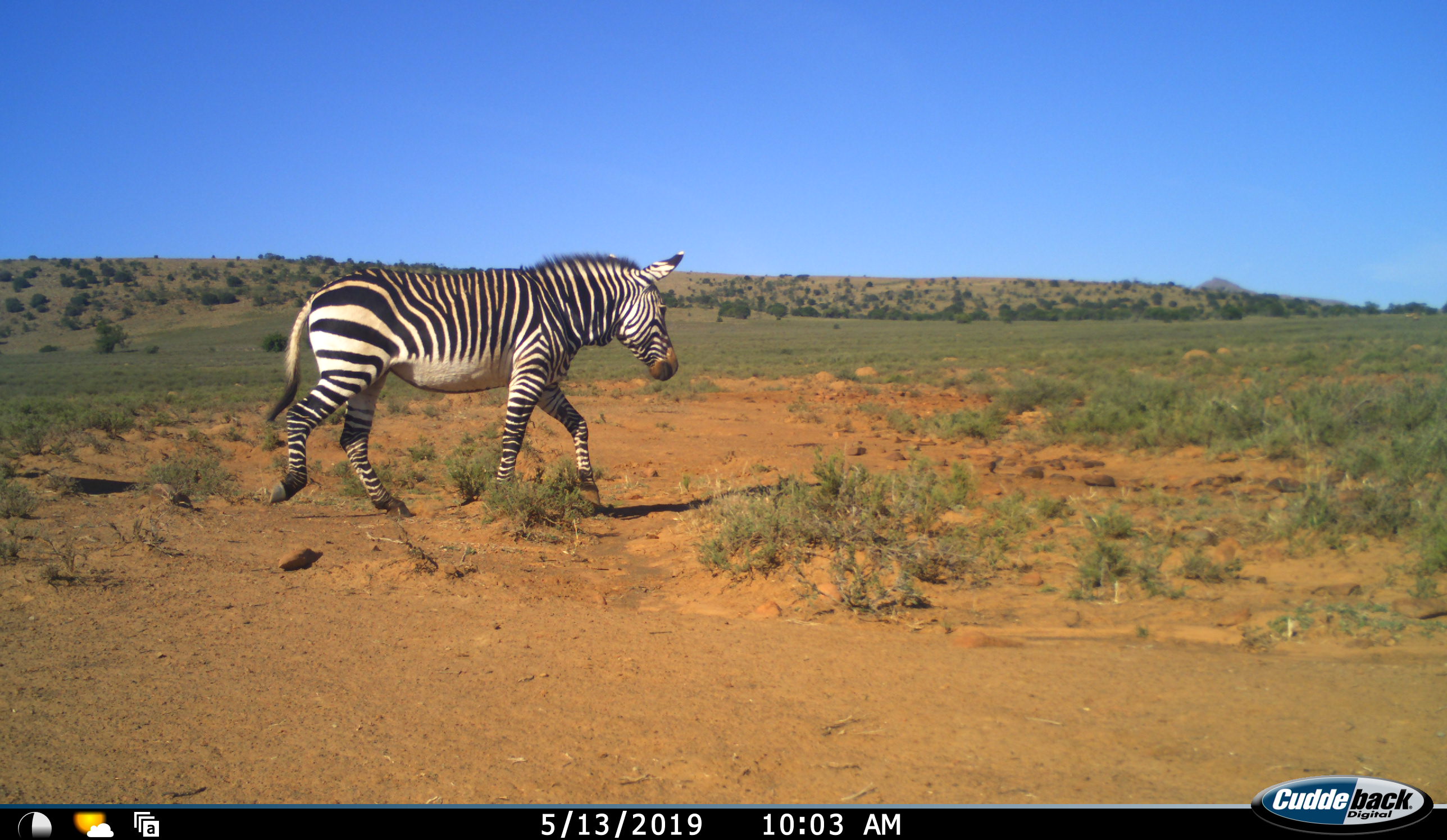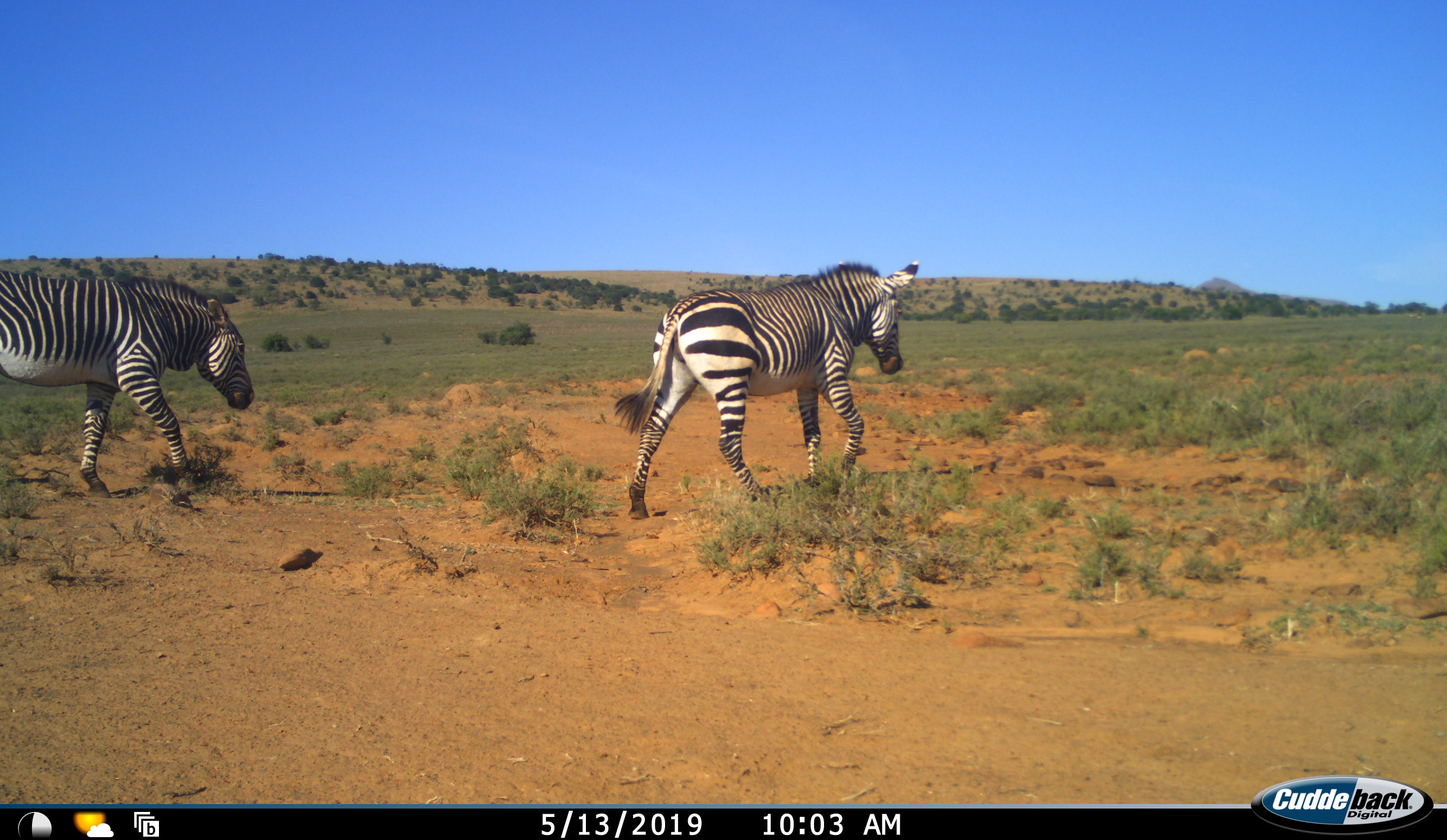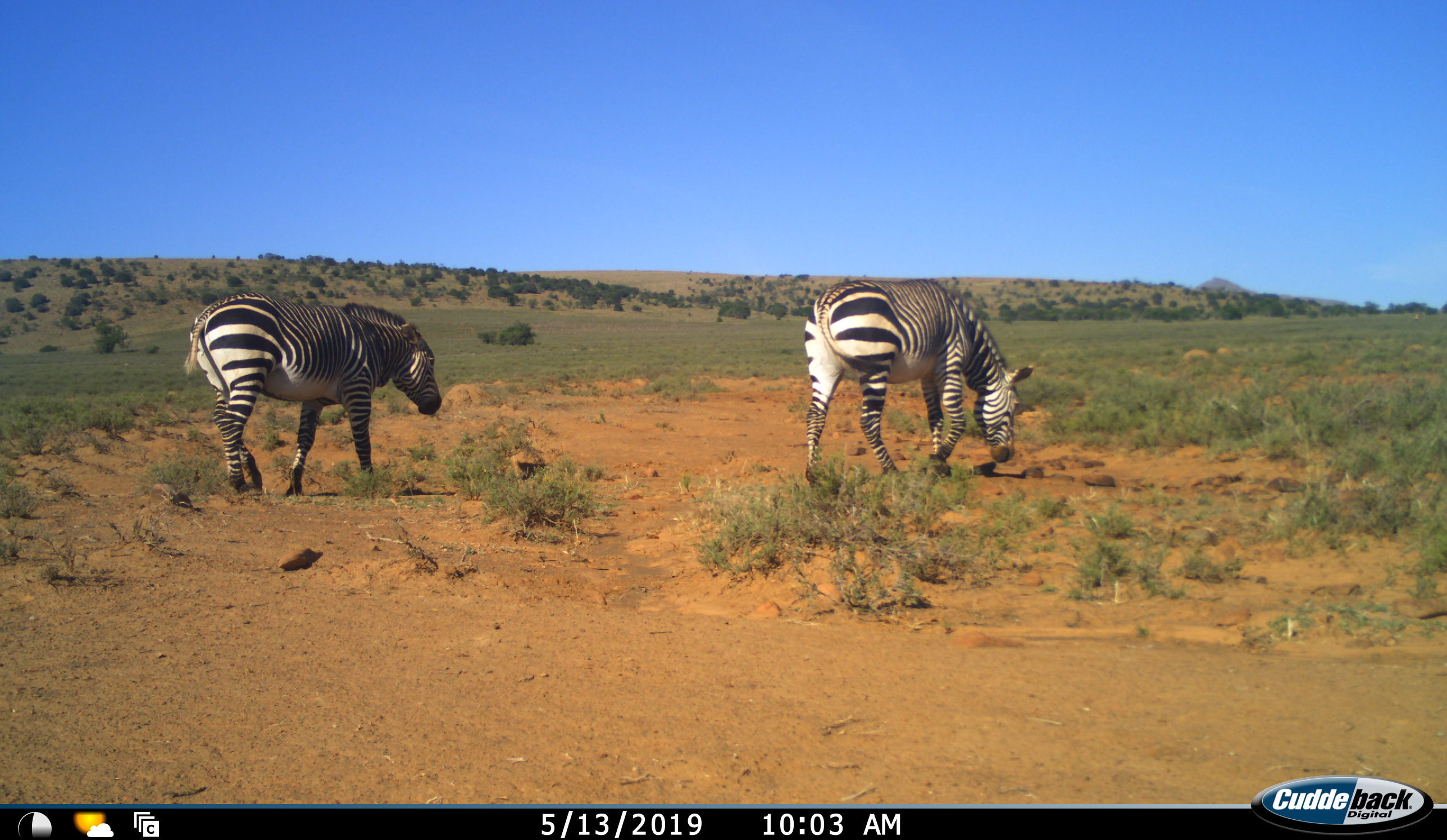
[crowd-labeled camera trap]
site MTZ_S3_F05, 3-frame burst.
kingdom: Animalia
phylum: Chordata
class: Mammalia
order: Perissodactyla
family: Equidae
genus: Equus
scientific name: Equus zebra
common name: mountain zebra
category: zebramountain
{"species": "zebramountain (mountain zebra) (Equus zebra)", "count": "2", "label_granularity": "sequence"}